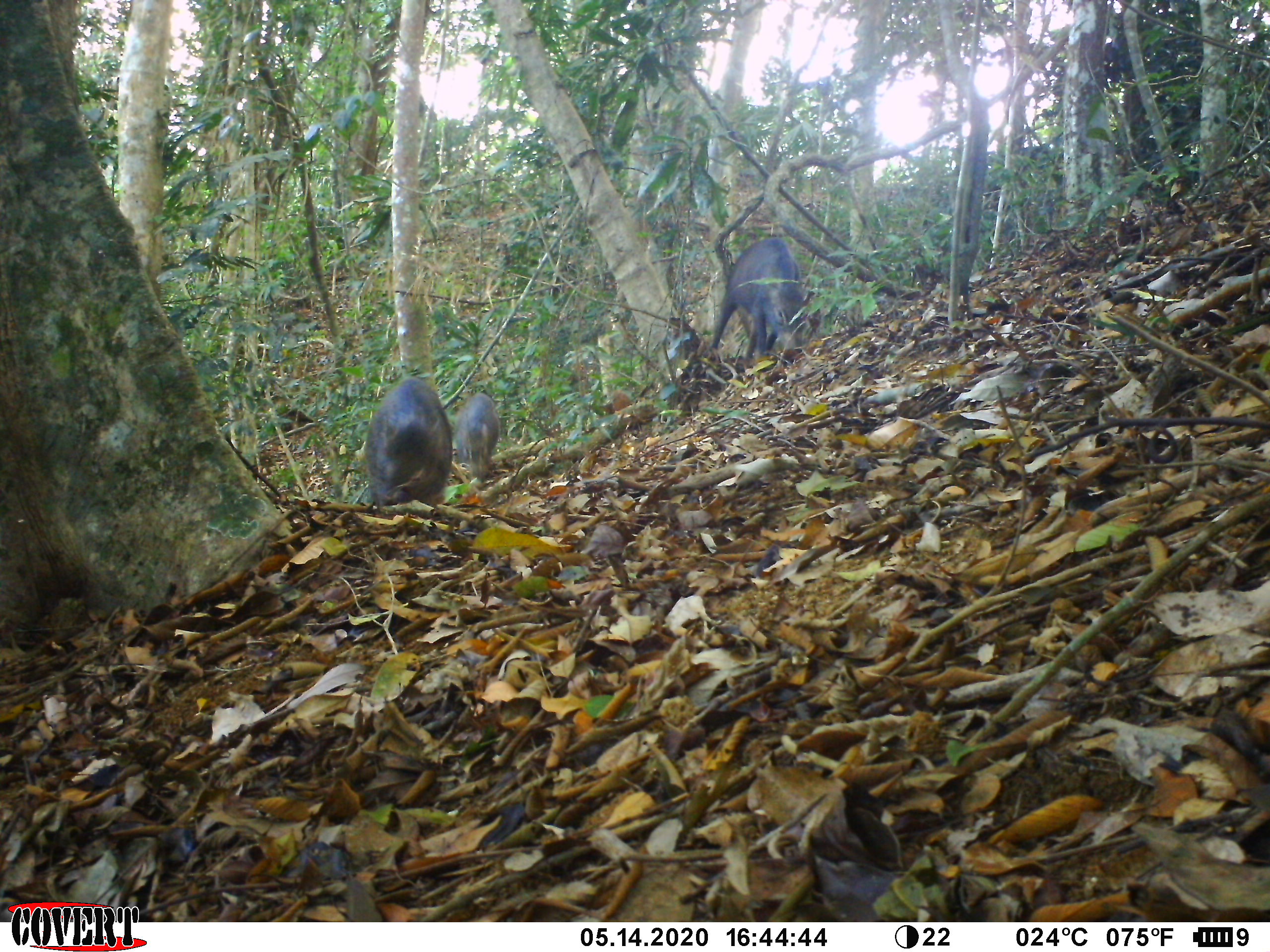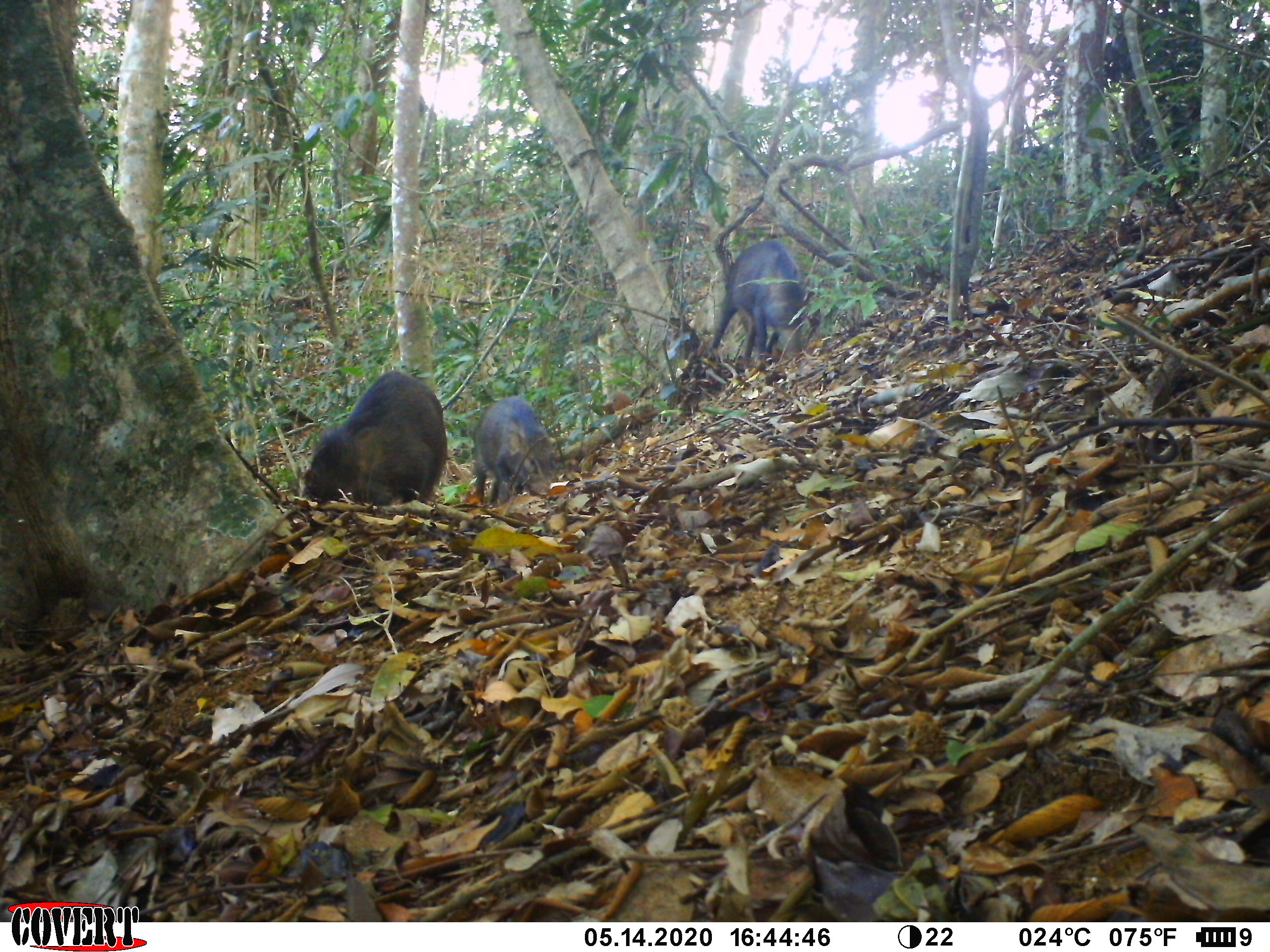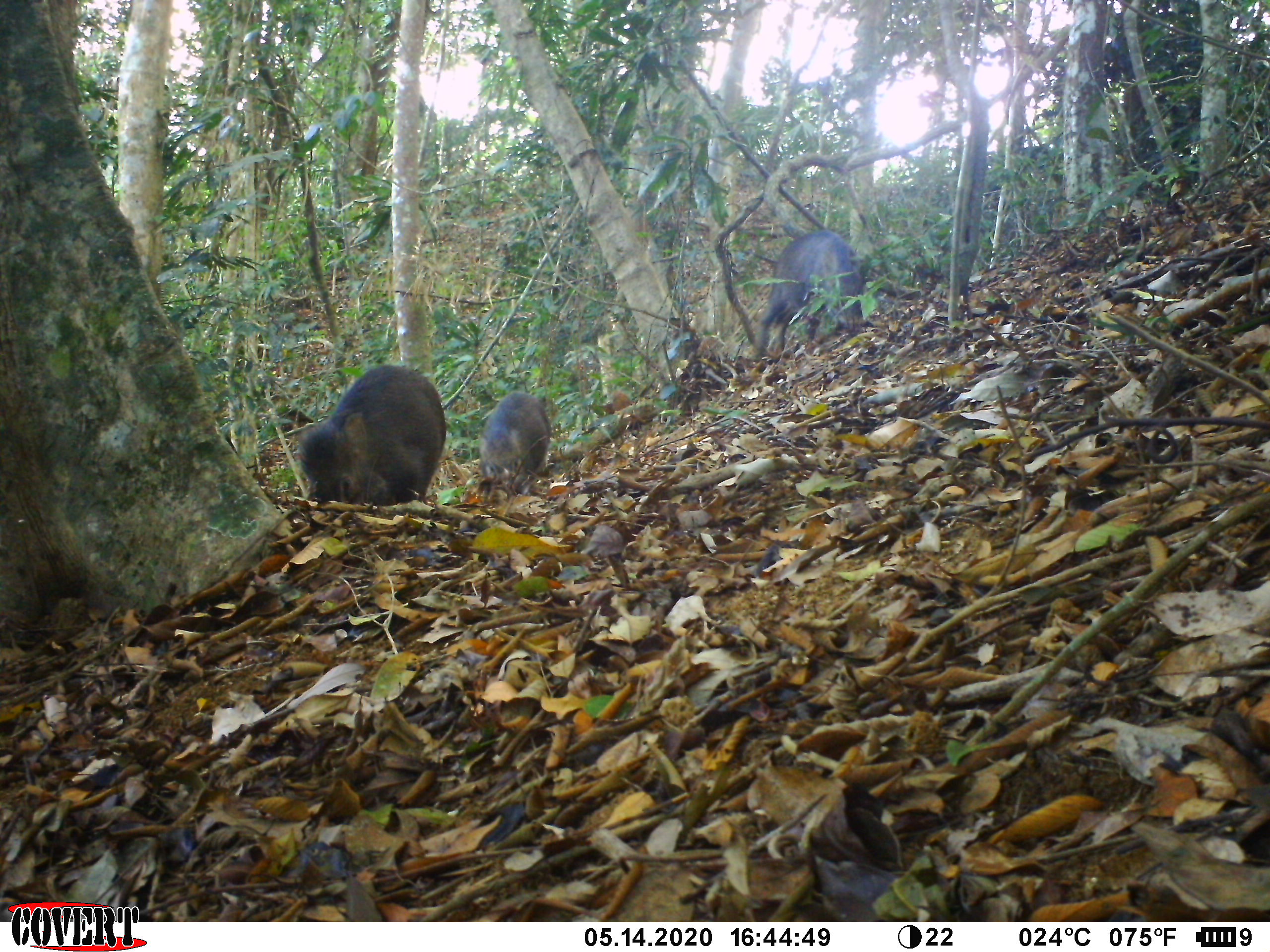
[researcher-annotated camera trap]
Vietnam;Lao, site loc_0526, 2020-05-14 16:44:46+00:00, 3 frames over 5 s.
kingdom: Animalia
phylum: Chordata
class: Mammalia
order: Artiodactyla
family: Suidae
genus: Sus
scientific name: Sus scrofa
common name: eurasian wild pig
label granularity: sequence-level